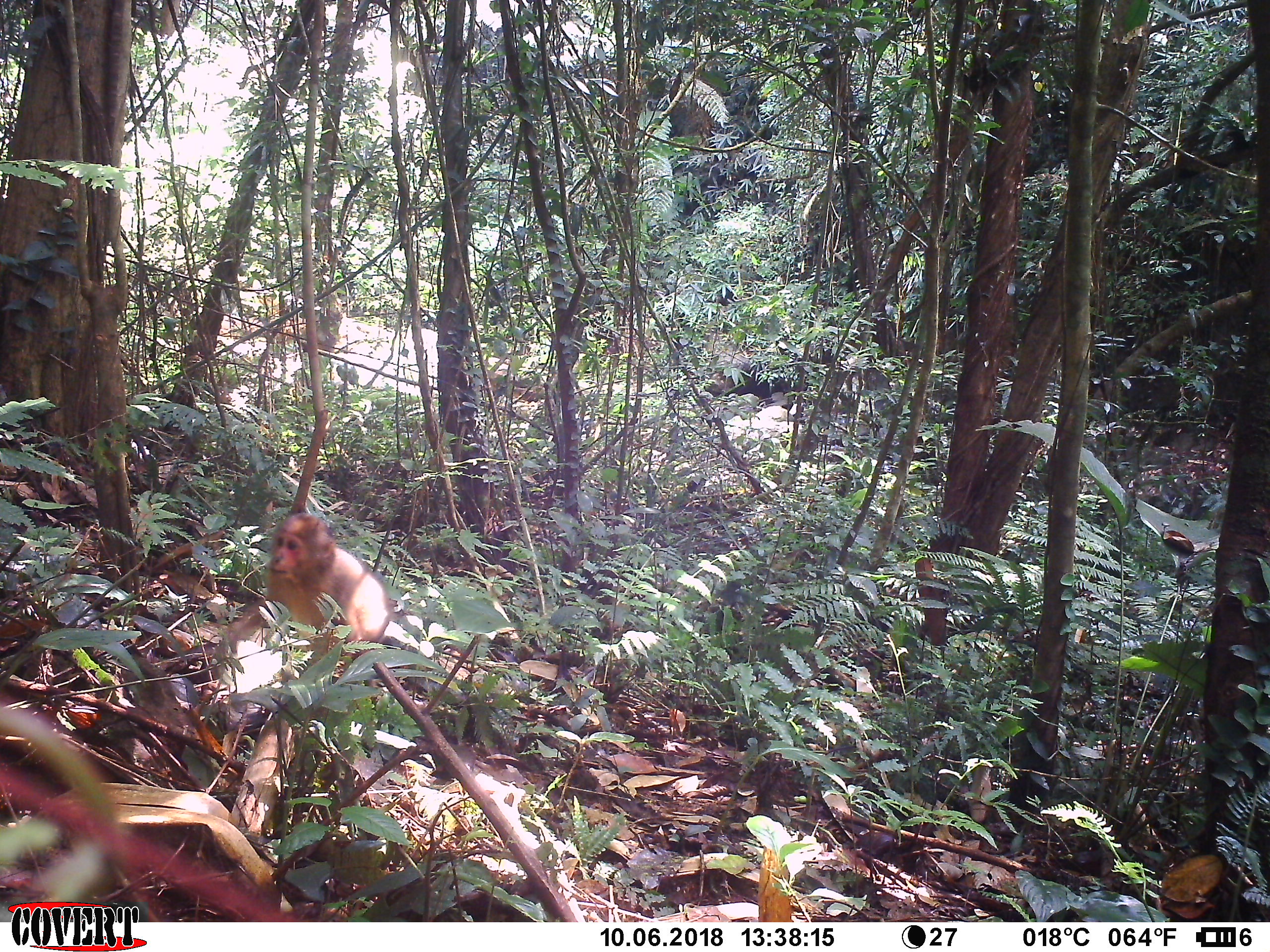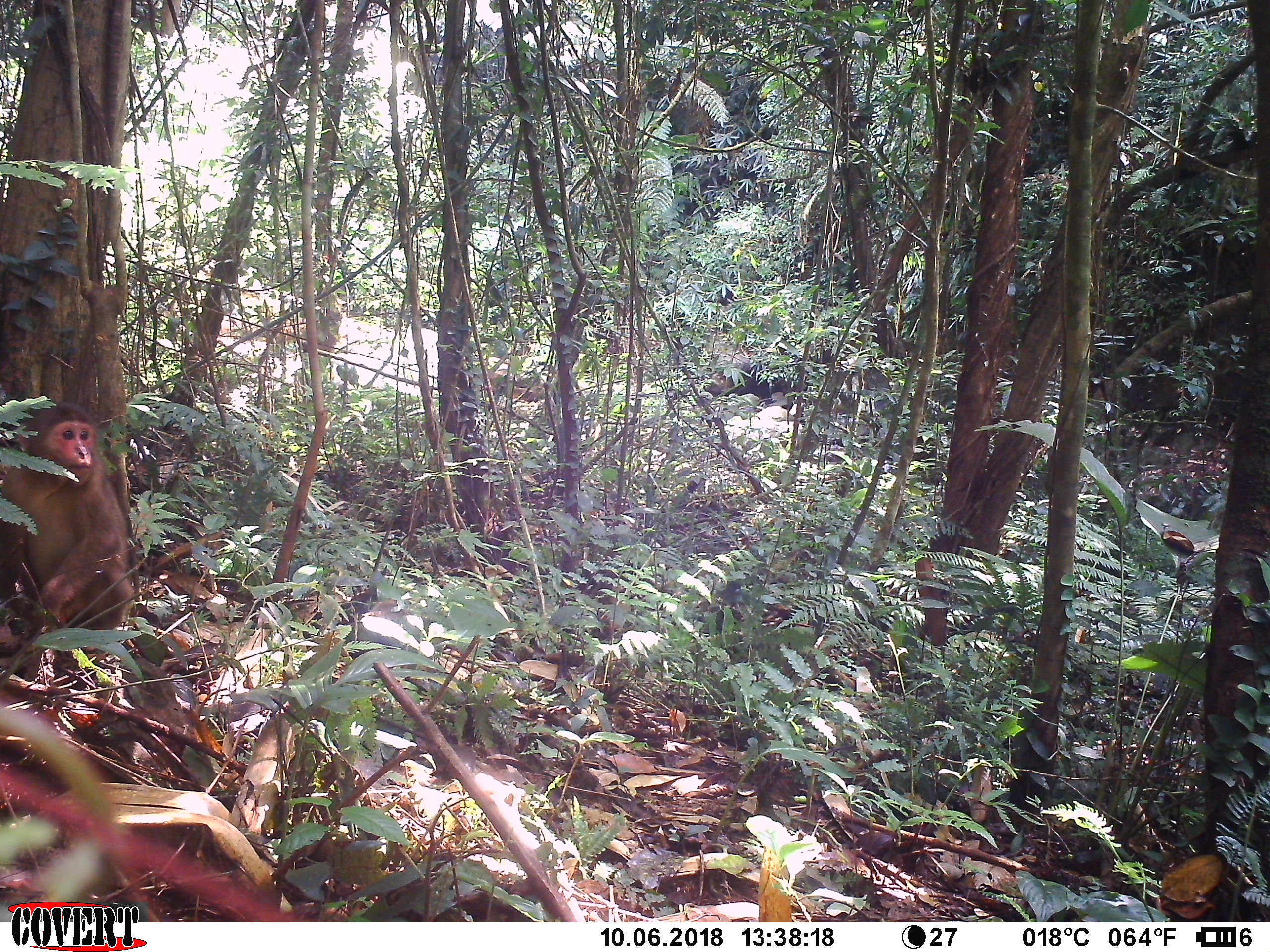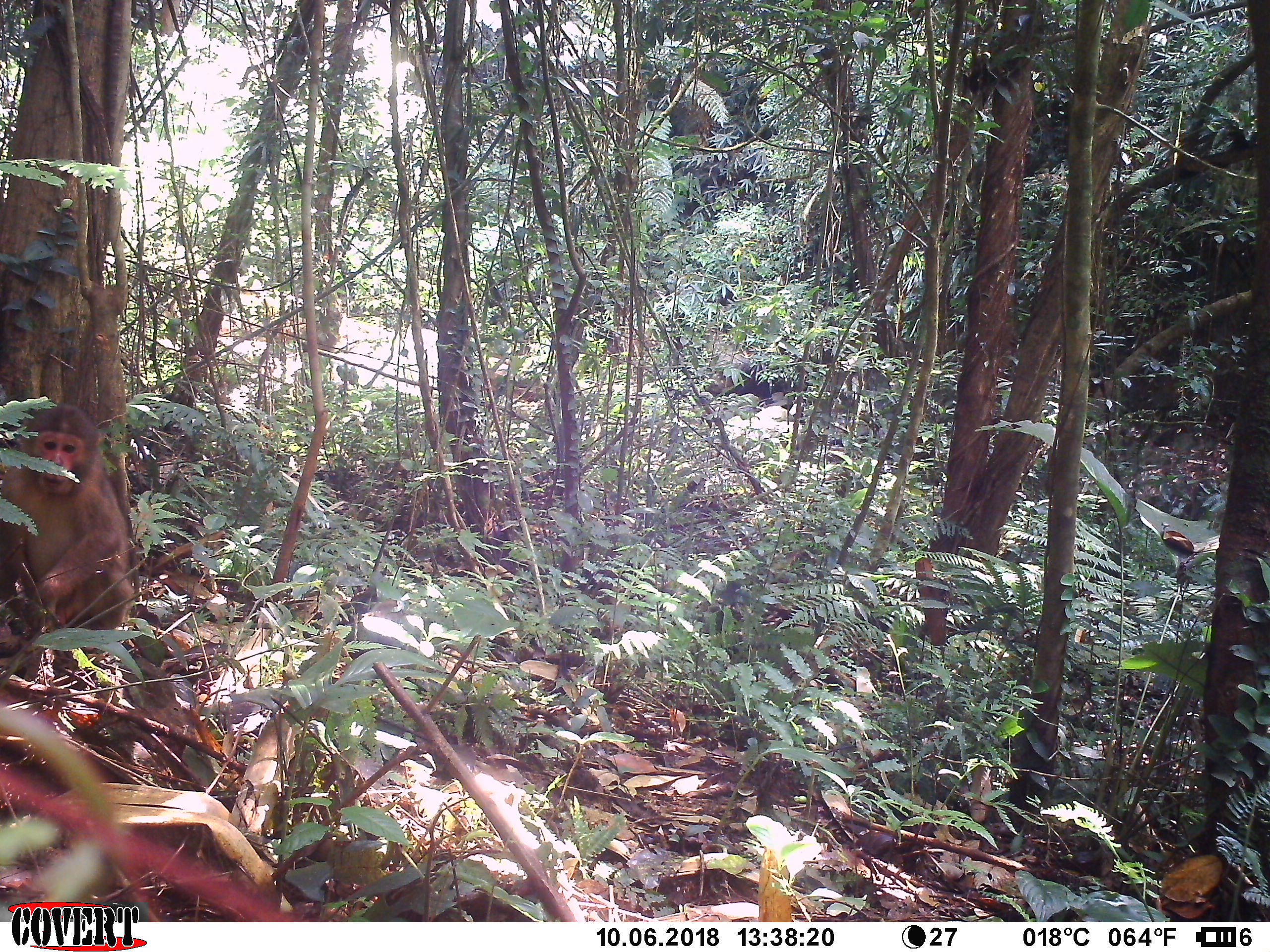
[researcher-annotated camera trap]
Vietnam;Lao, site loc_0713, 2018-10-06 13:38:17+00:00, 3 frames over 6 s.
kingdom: Animalia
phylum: Chordata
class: Mammalia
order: Primates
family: Cercopithecidae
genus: Macaca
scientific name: Macaca arctoides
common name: stump-tailed macaque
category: stump tailed macaque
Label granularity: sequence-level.